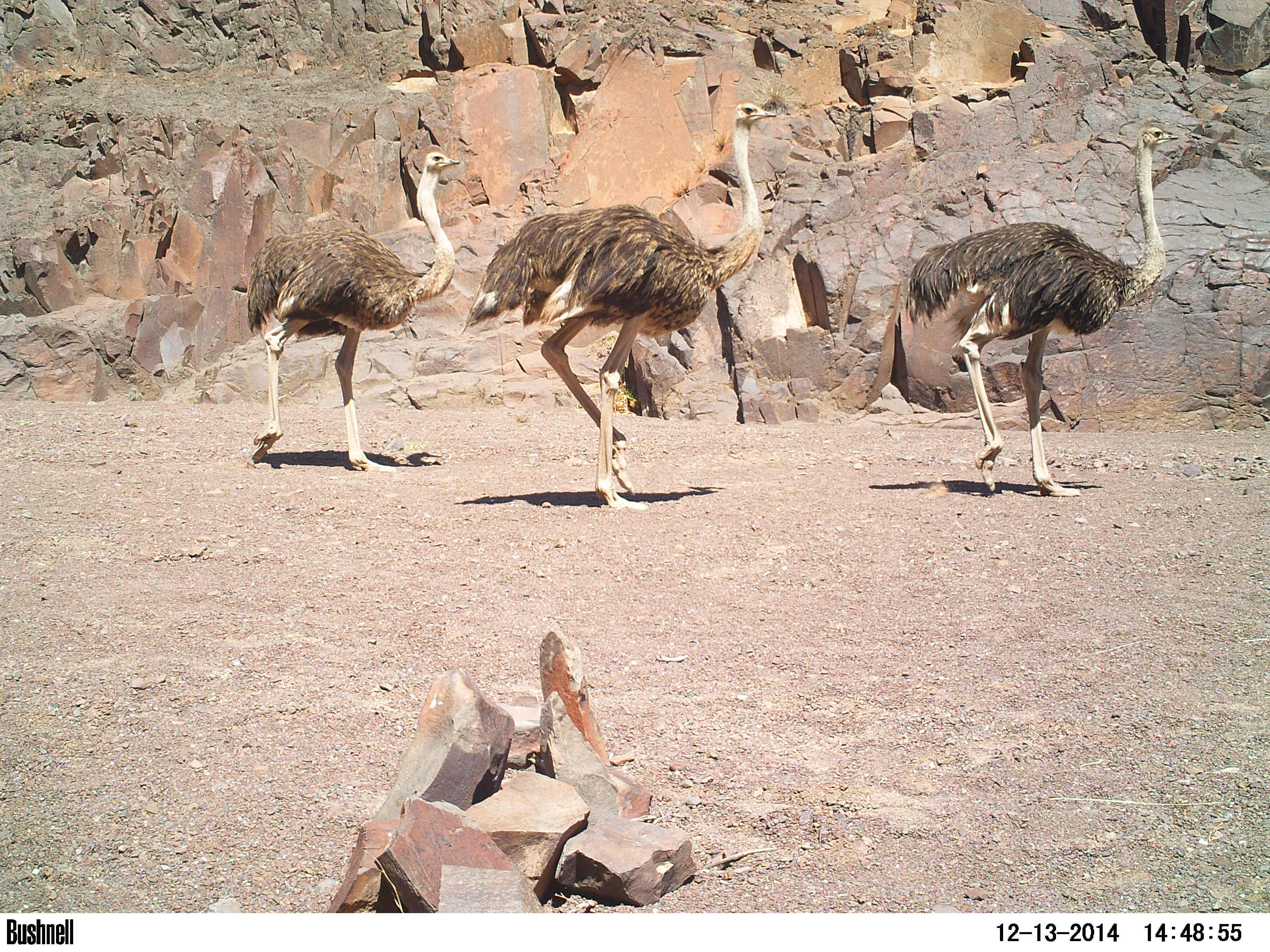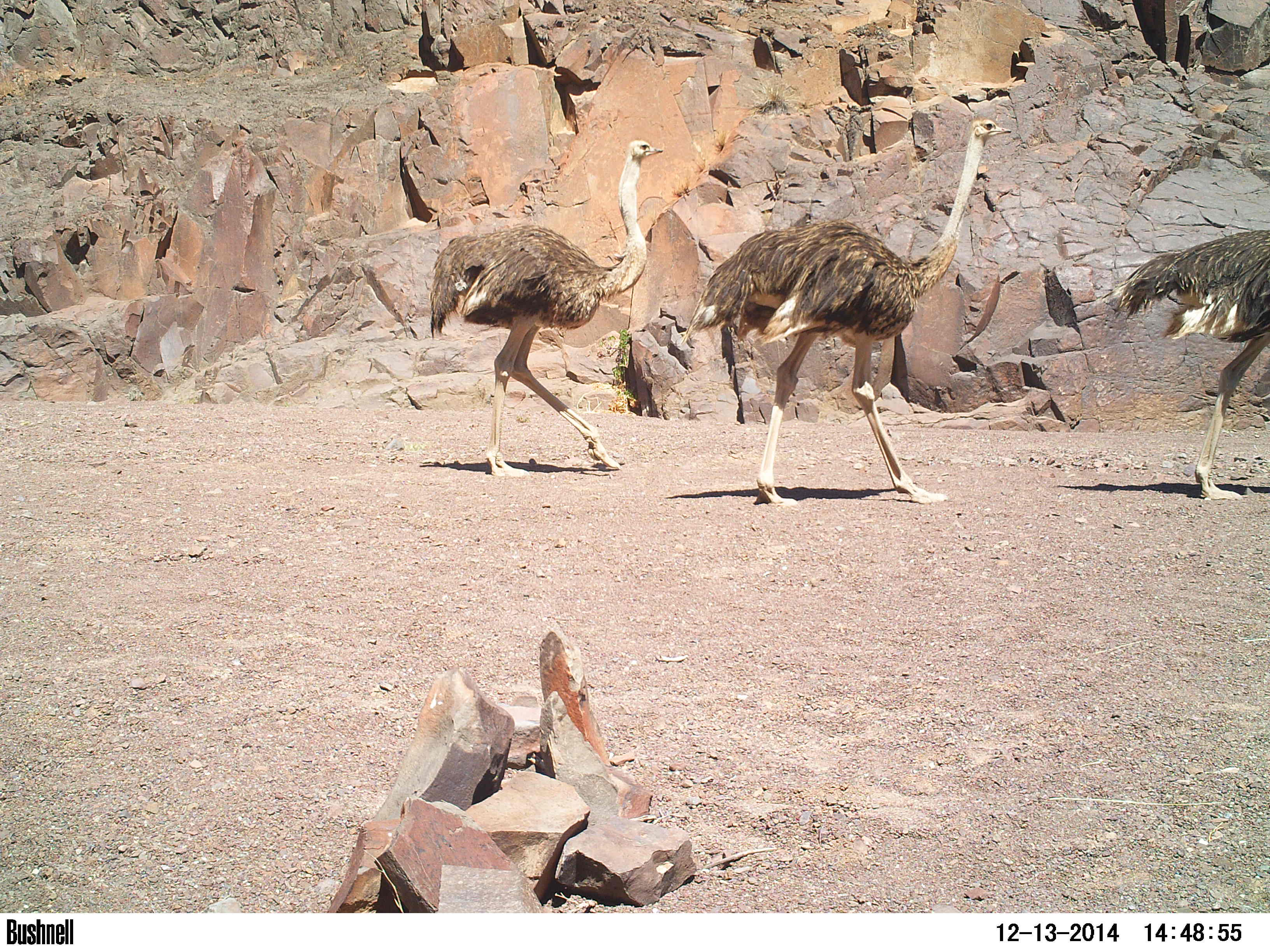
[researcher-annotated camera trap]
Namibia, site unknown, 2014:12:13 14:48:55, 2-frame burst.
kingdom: Animalia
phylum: Chordata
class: Aves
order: Struthioniformes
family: Struthionidae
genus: Struthio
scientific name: Struthio camelus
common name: common ostrich